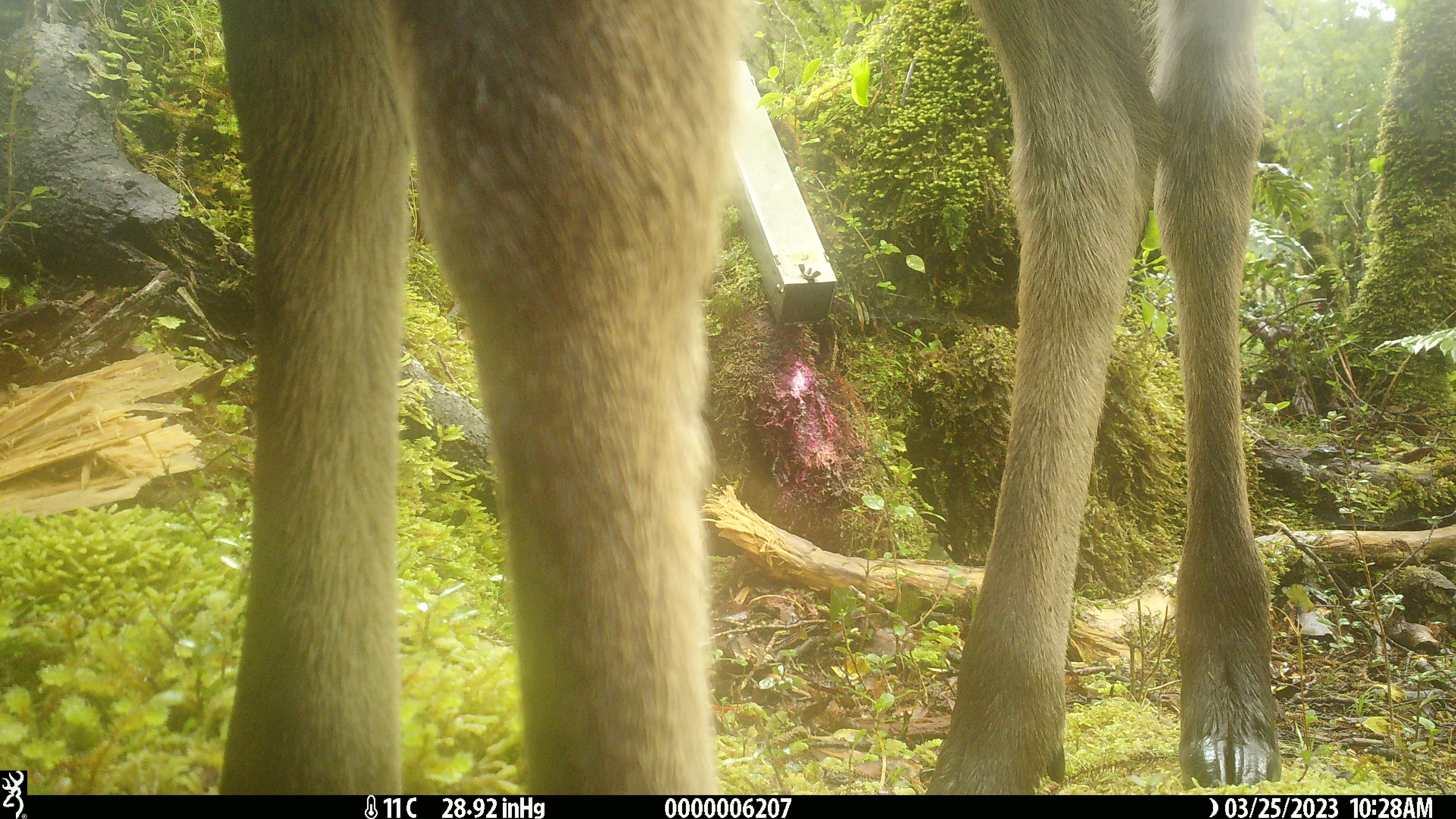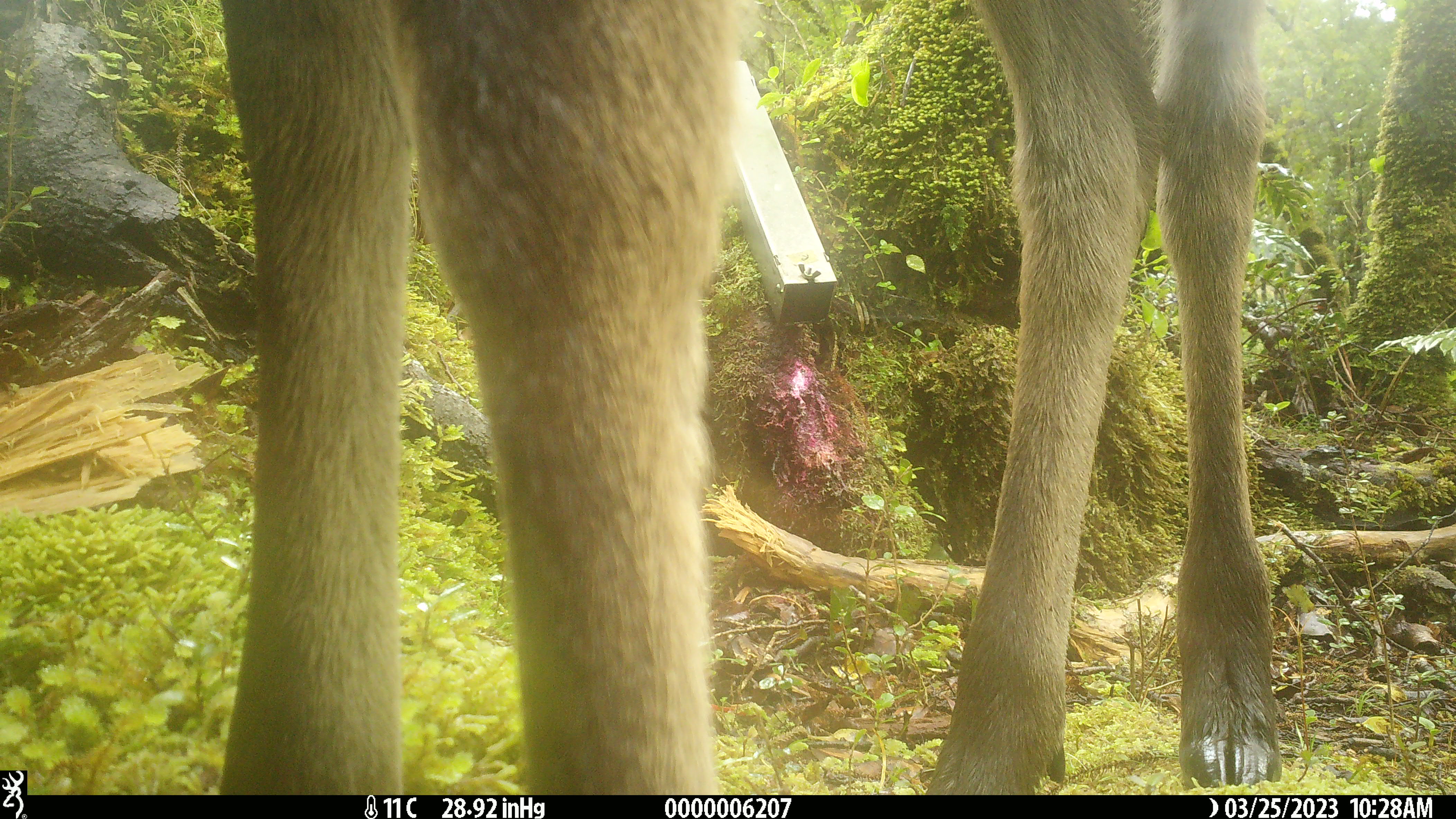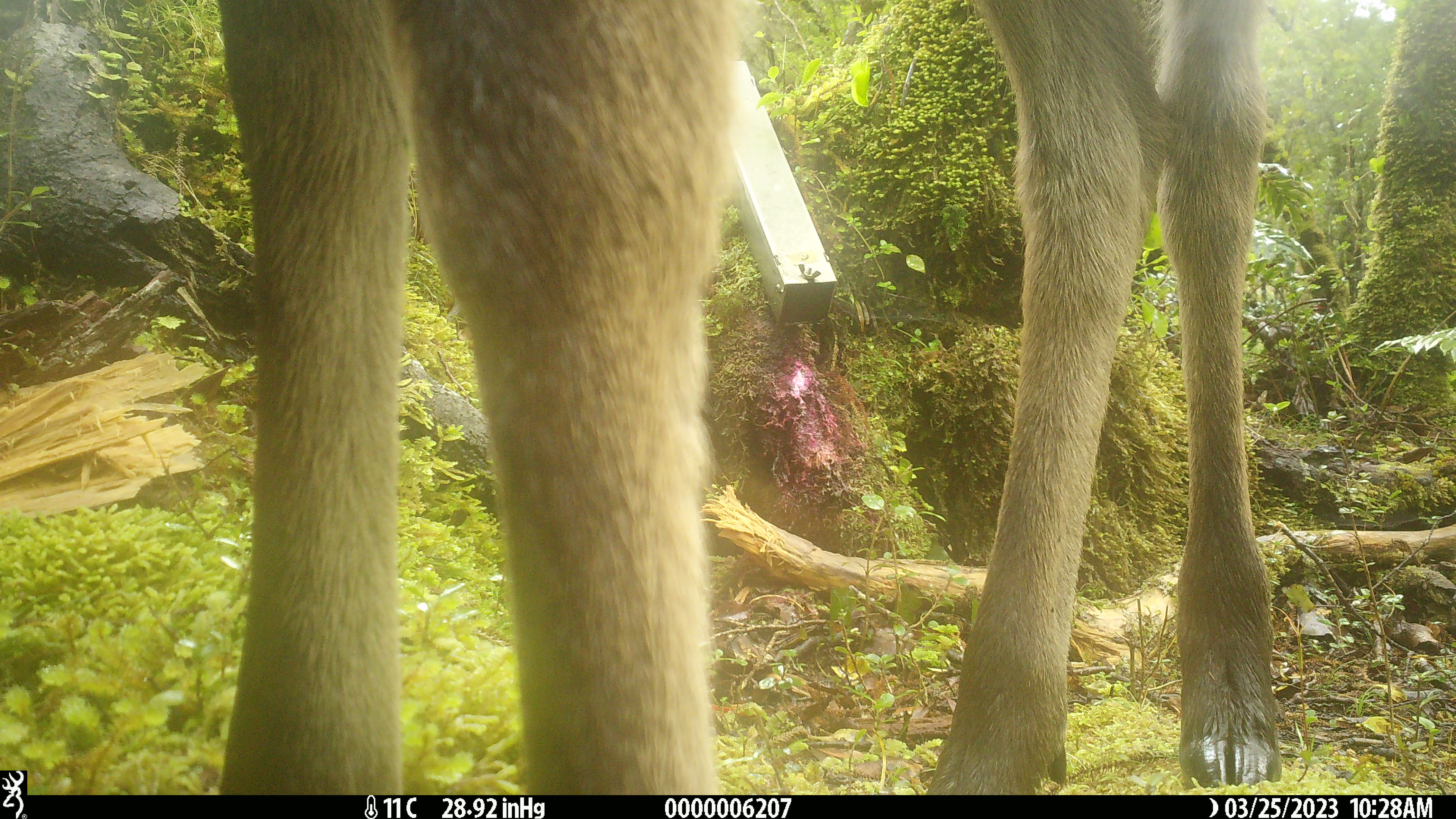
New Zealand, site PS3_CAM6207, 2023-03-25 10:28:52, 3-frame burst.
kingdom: Animalia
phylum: Chordata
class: Mammalia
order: Artiodactyla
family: Cervidae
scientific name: Cervidae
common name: deer